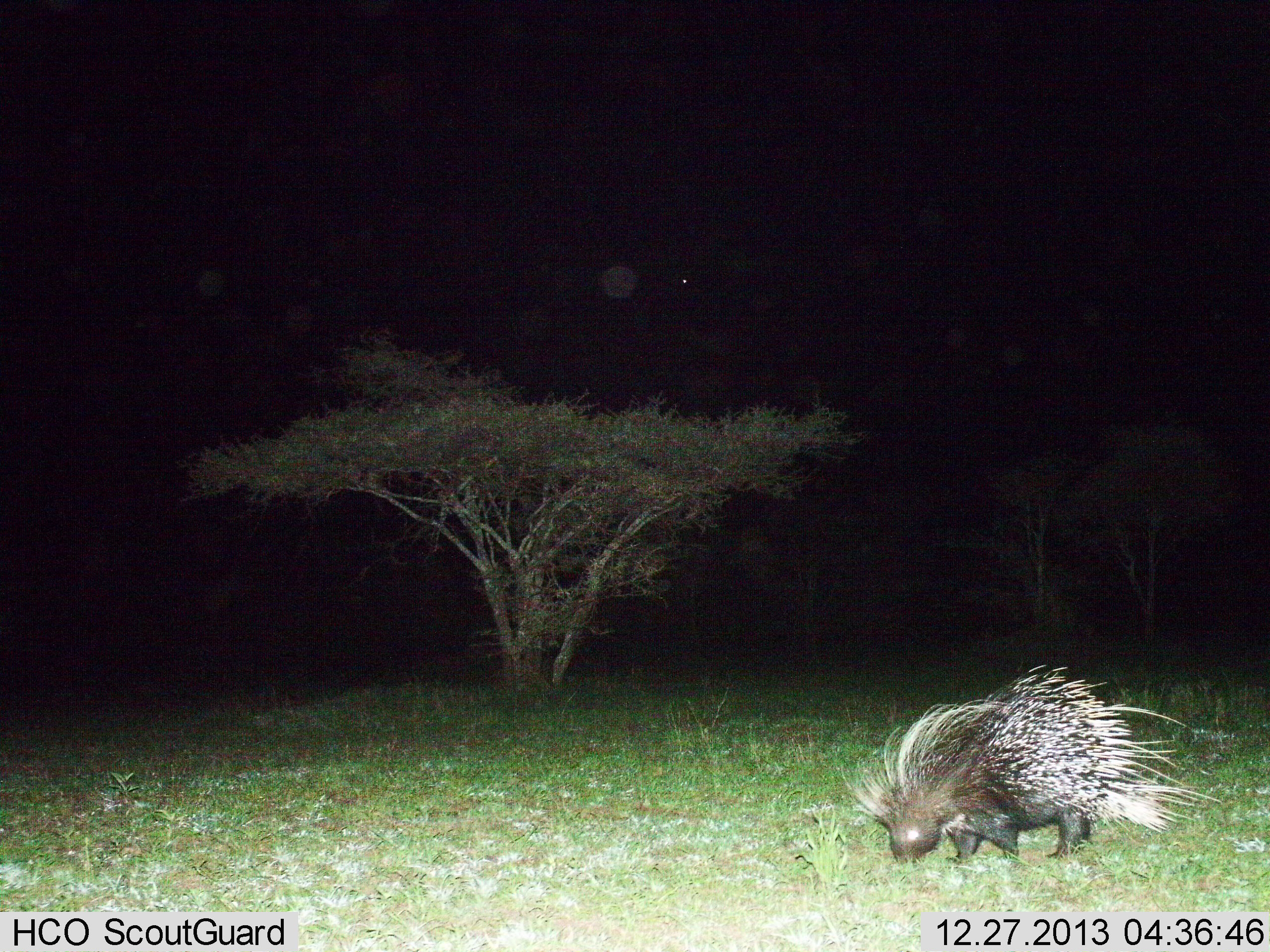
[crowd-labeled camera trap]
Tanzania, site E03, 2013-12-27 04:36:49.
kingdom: Animalia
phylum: Chordata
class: Mammalia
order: Rodentia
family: Hystricidae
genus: Hystrix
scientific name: Hystrix cristata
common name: crested porcupine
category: porcupine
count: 1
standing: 10%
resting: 0%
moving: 50%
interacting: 0%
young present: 0%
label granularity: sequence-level